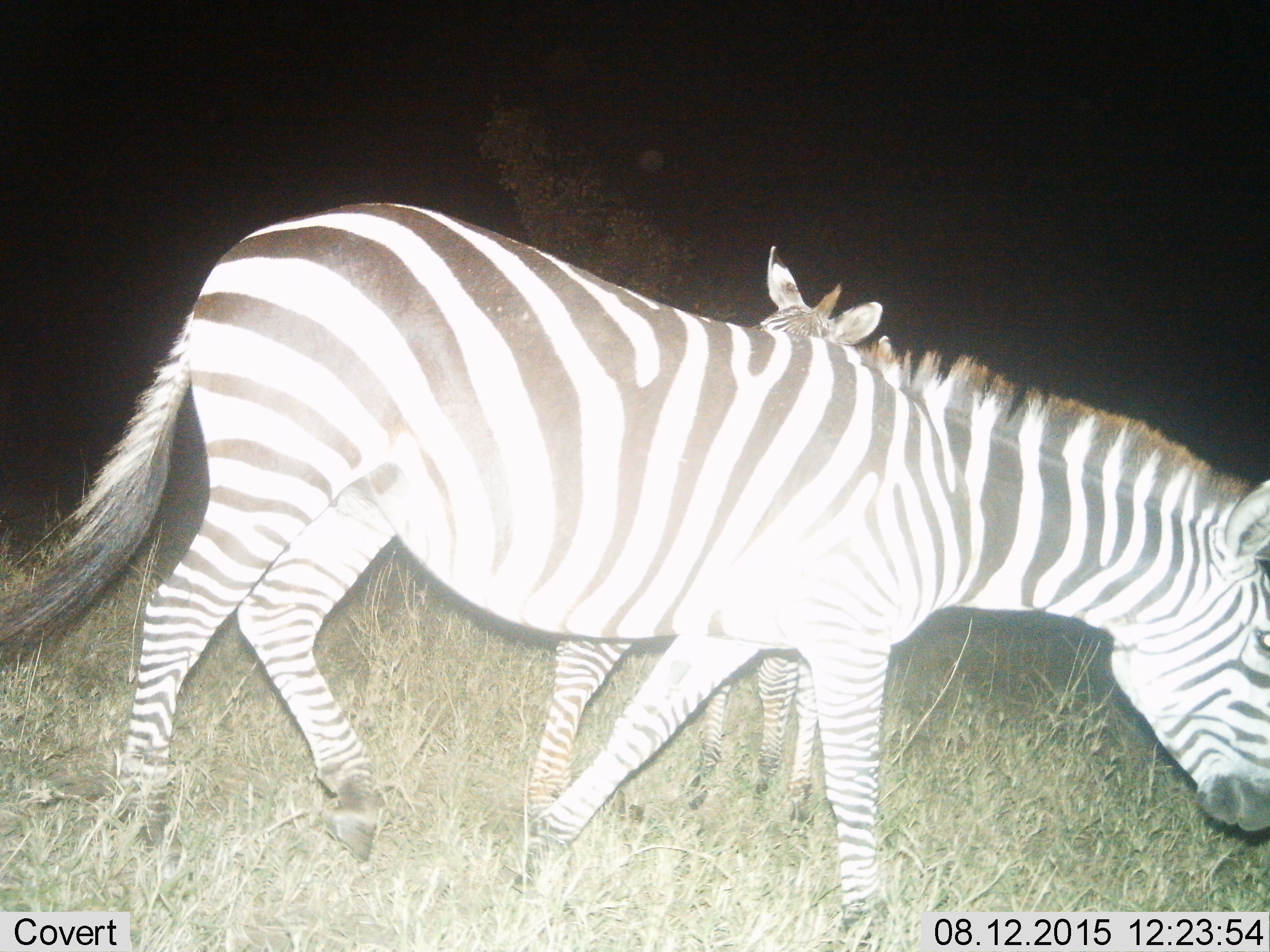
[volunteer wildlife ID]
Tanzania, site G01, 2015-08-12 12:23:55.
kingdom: Animalia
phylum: Chordata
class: Mammalia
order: Perissodactyla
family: Equidae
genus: Equus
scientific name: Equus quagga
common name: plains zebra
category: zebra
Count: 2.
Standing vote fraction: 53%.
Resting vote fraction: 0%.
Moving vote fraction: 74%.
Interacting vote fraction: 11%.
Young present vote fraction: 79%.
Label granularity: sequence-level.